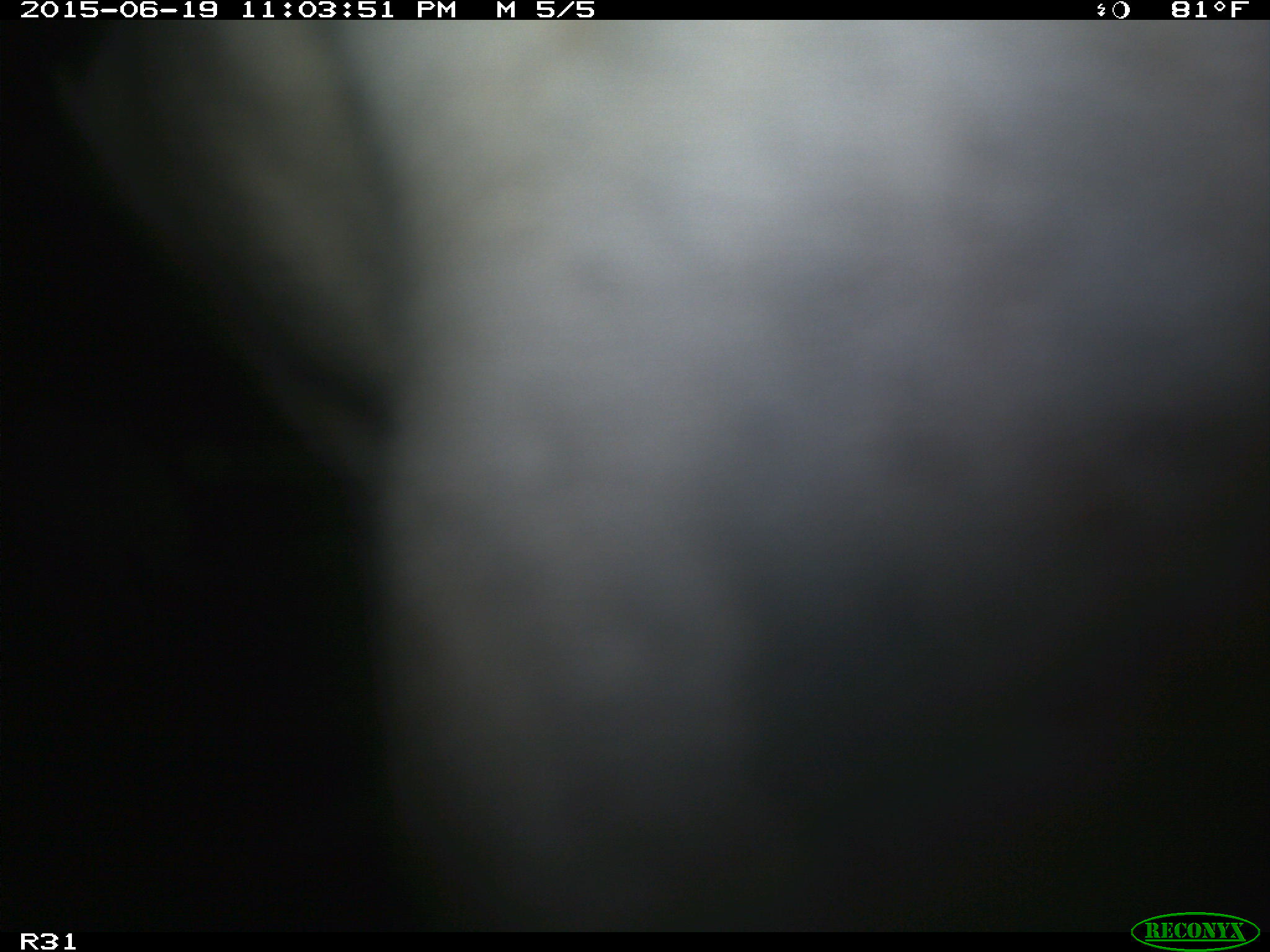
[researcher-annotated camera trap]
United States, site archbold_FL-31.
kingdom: Animalia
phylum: Chordata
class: Mammalia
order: Artiodactyla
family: Bovidae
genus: Bos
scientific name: Bos taurus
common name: domestic cow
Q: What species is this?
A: Bos taurus (domestic cow).